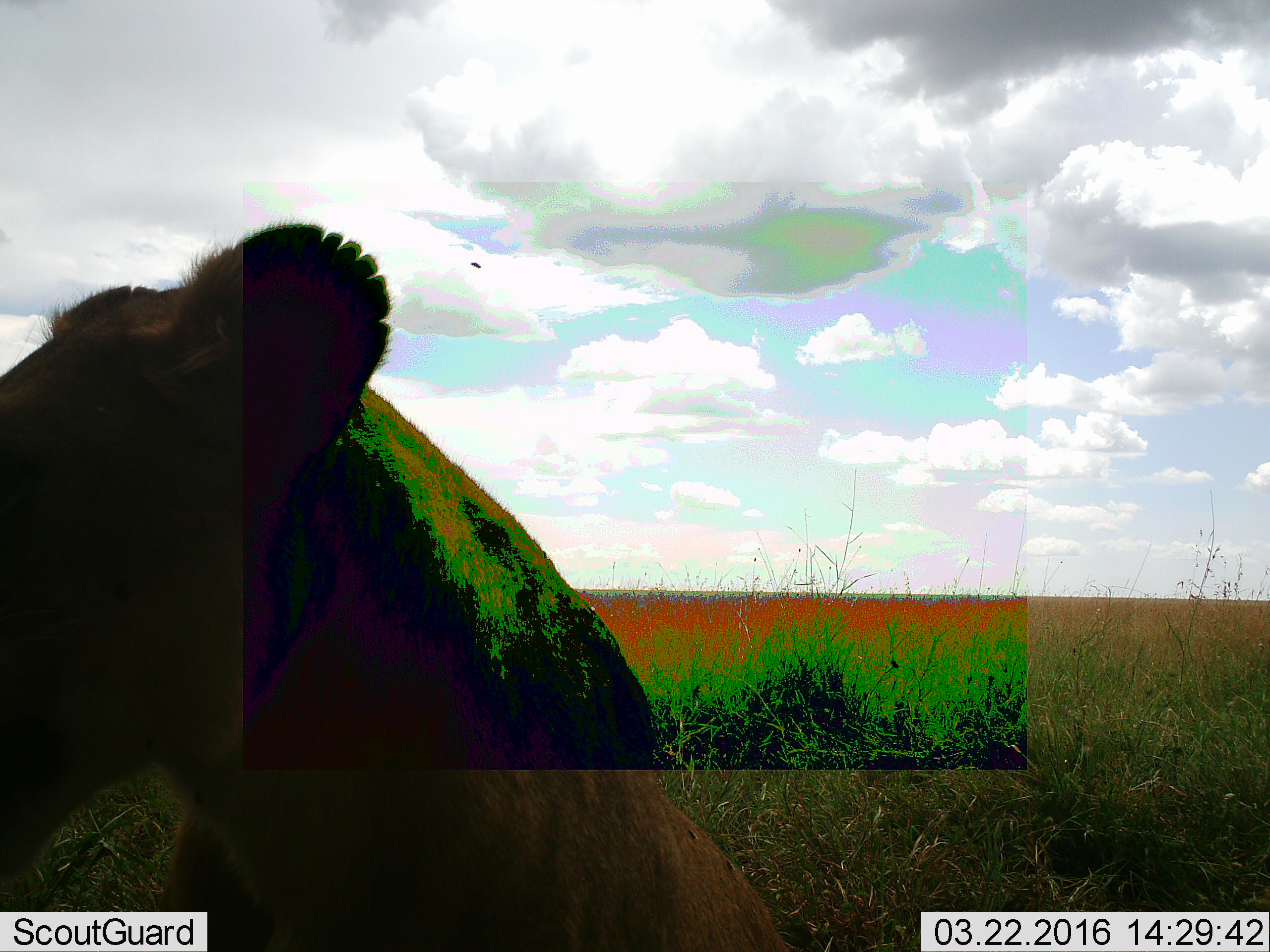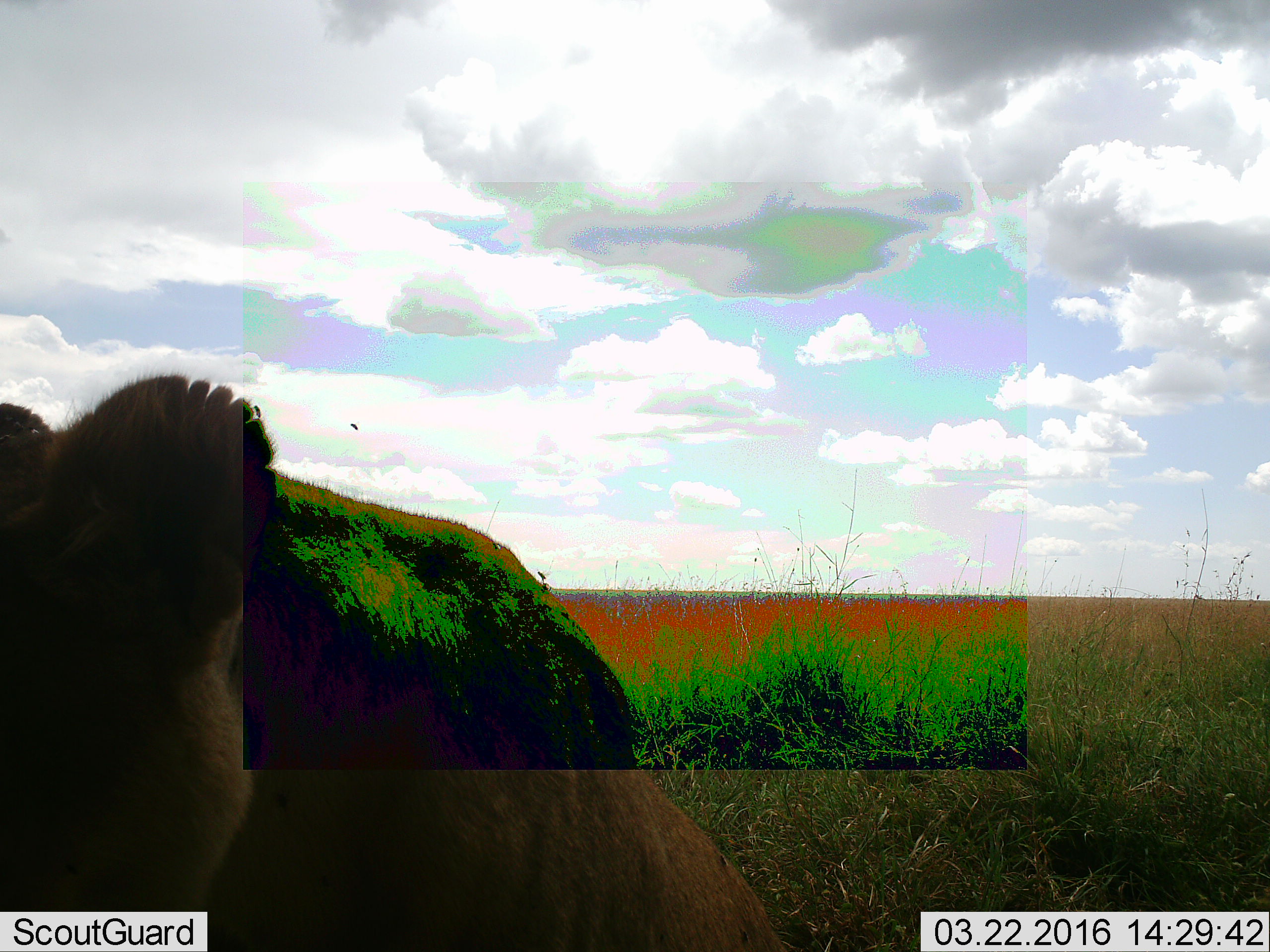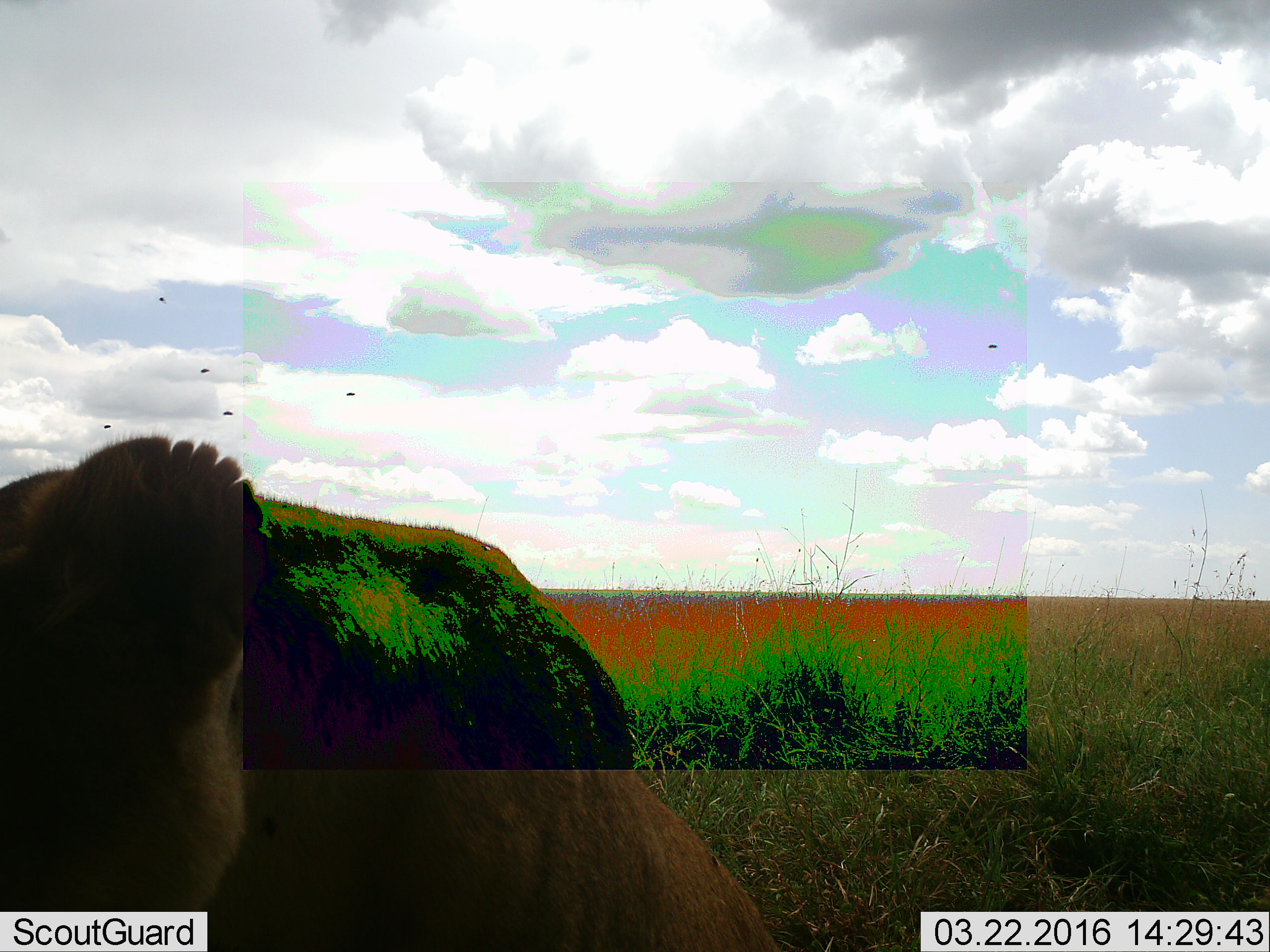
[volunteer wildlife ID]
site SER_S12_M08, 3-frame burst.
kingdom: Animalia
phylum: Chordata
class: Mammalia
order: Carnivora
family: Felidae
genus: Panthera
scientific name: Panthera leo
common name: lion female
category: lionfemale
Lionfemale (lion female) (Panthera leo), count 1. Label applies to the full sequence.